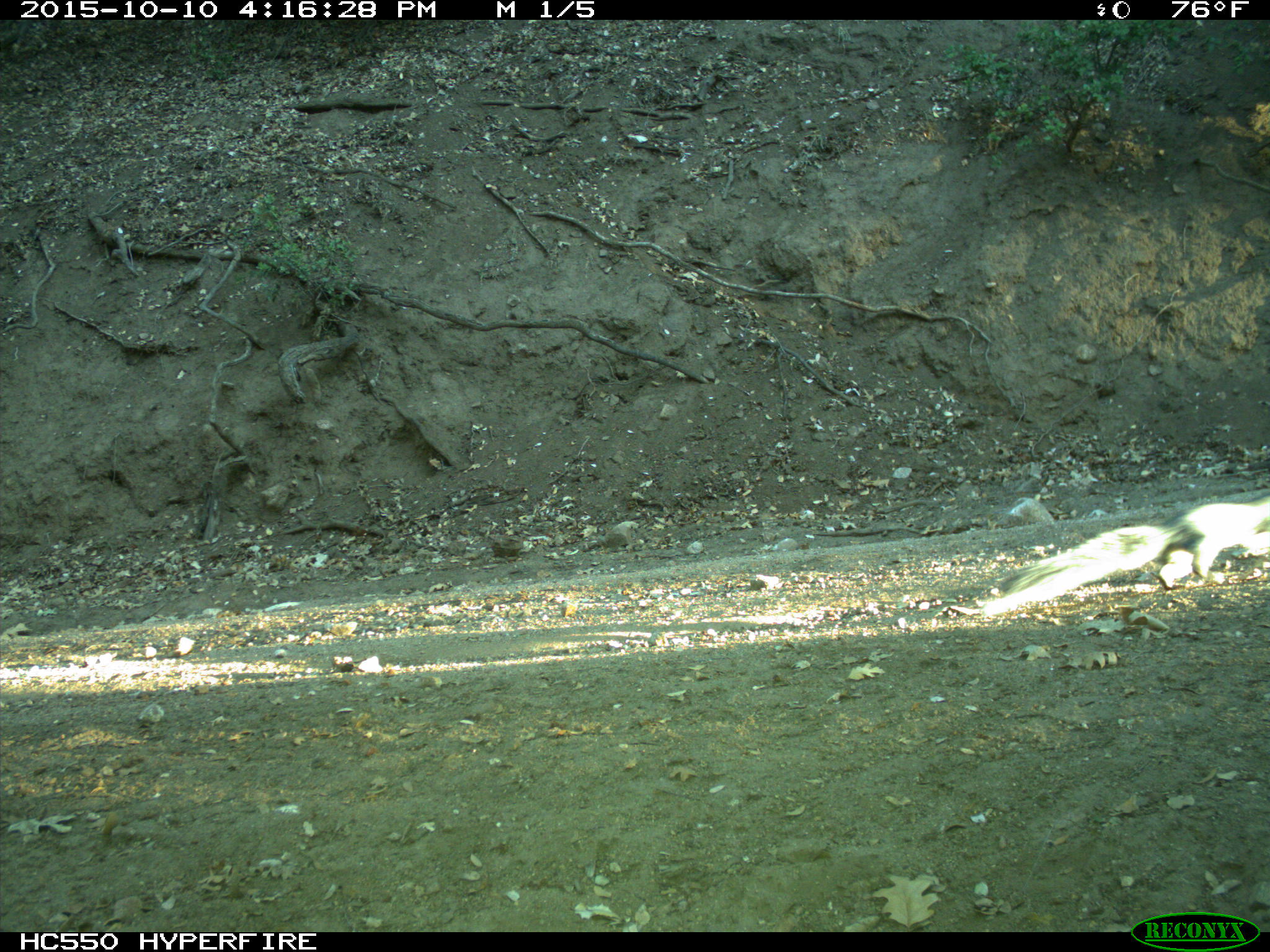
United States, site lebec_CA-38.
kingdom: Animalia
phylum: Chordata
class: Mammalia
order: Rodentia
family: Sciuridae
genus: Sciurus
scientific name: Sciurus carolinensis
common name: eastern gray squirrel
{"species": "Sciurus carolinensis (eastern gray squirrel)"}